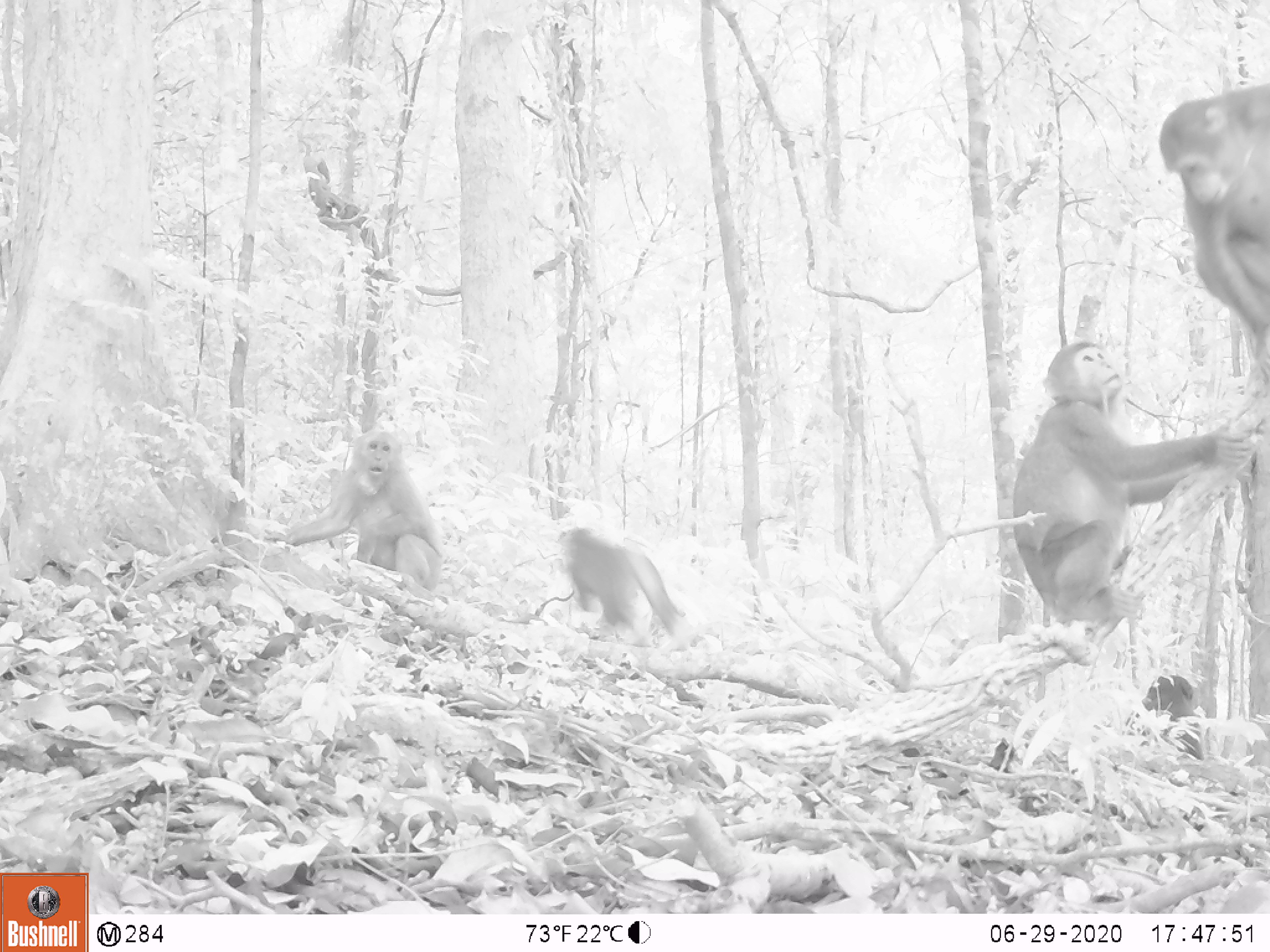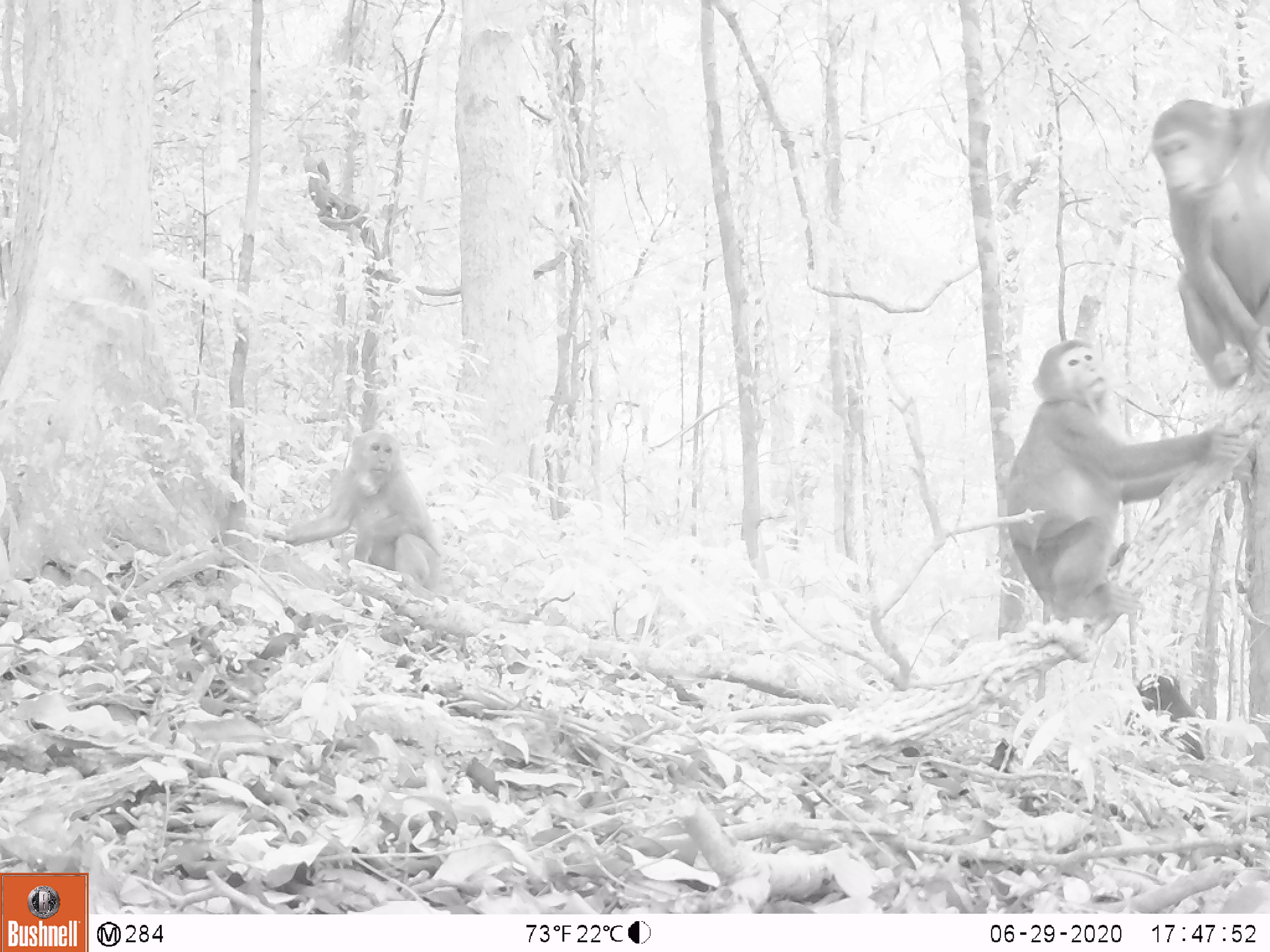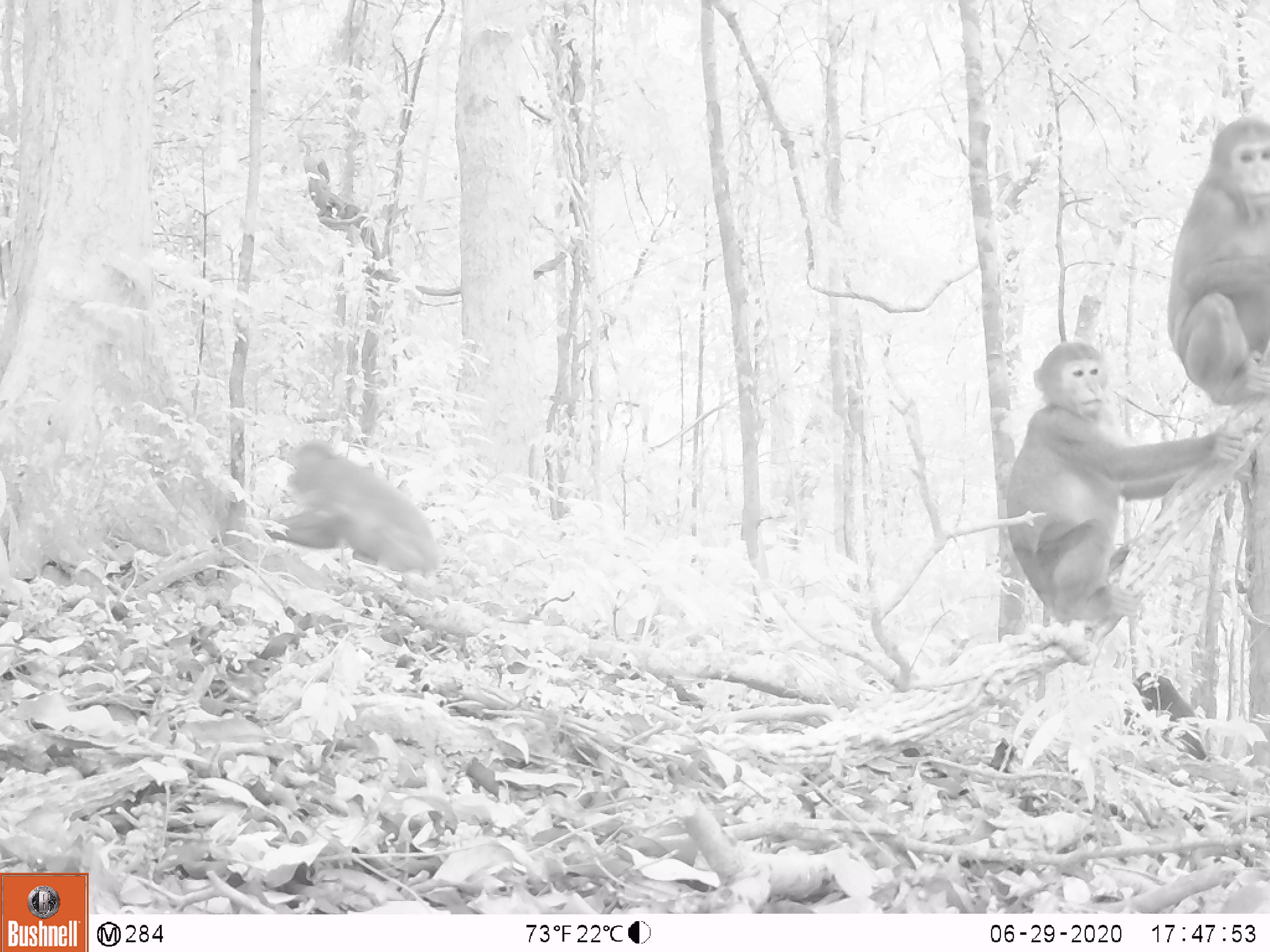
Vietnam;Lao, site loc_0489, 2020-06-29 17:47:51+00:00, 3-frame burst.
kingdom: Animalia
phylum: Chordata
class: Mammalia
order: Primates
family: Cercopithecidae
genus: Macaca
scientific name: Macaca arctoides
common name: stump-tailed macaque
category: stump tailed macaque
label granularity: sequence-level